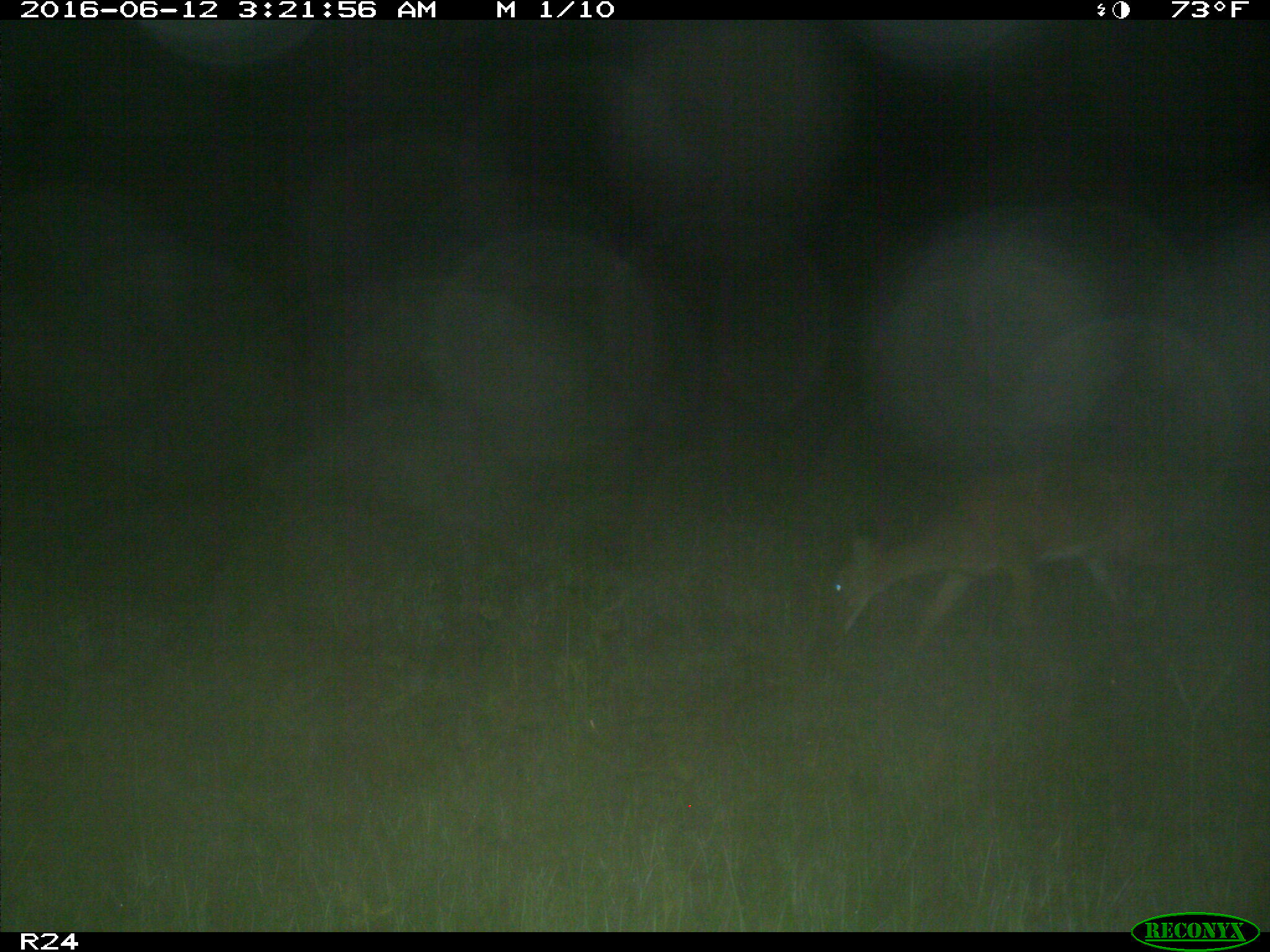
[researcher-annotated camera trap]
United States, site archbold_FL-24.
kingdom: Animalia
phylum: Chordata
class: Mammalia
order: Artiodactyla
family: Cervidae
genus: Odocoileus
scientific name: Odocoileus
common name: deer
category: unidentified deer